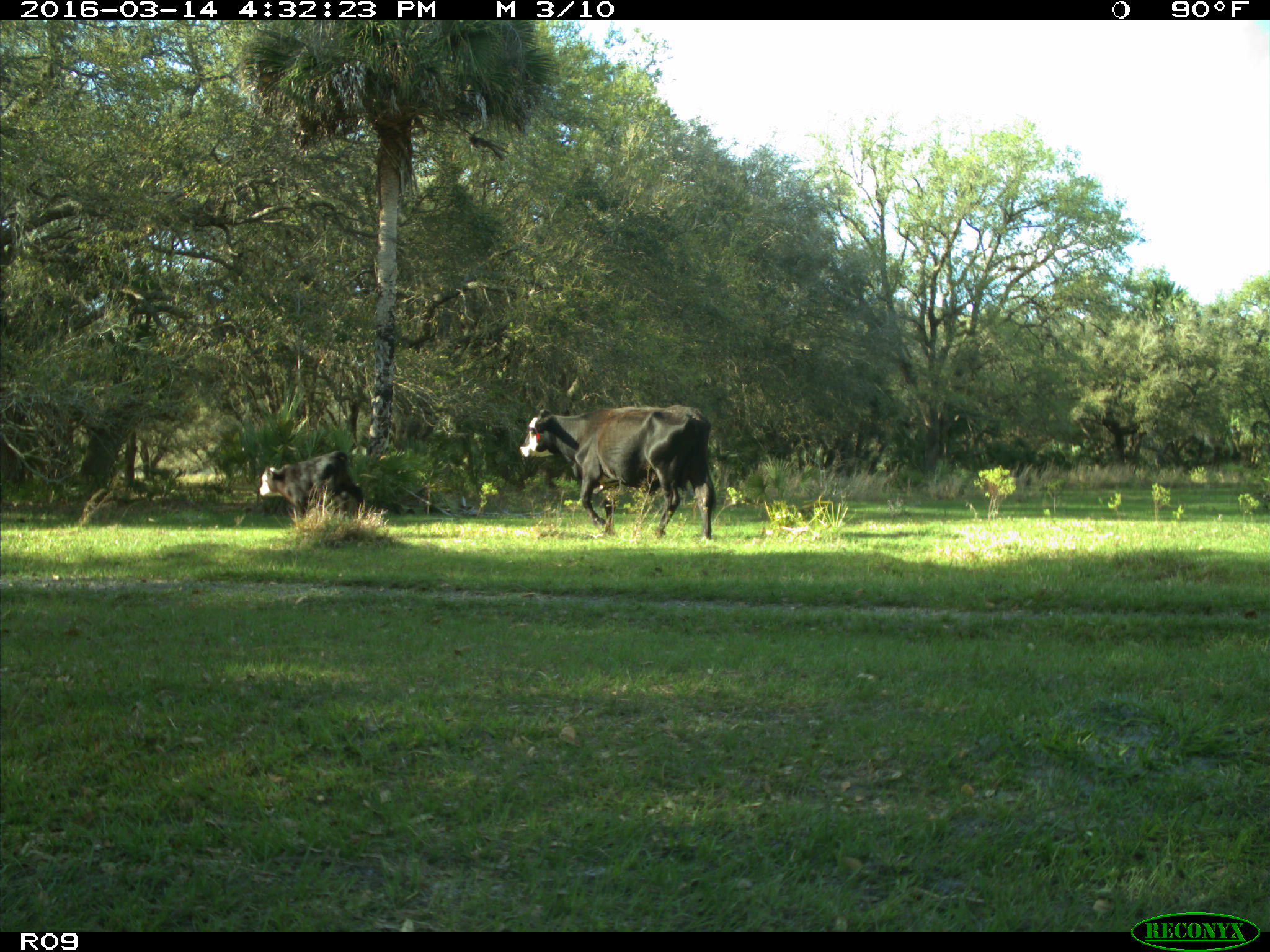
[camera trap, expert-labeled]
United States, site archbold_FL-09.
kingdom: Animalia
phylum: Chordata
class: Mammalia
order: Artiodactyla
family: Bovidae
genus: Bos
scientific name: Bos taurus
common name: domestic cow